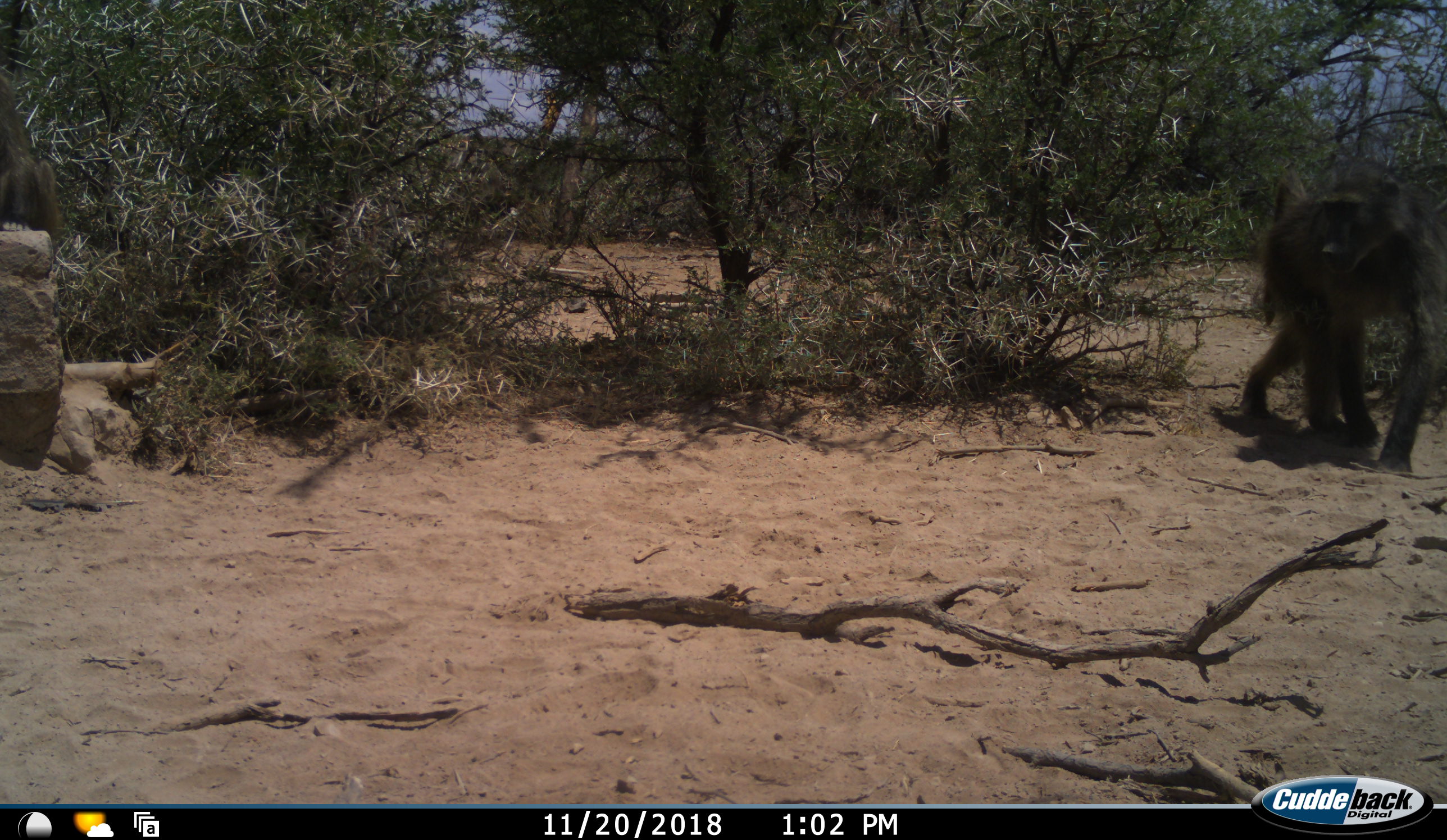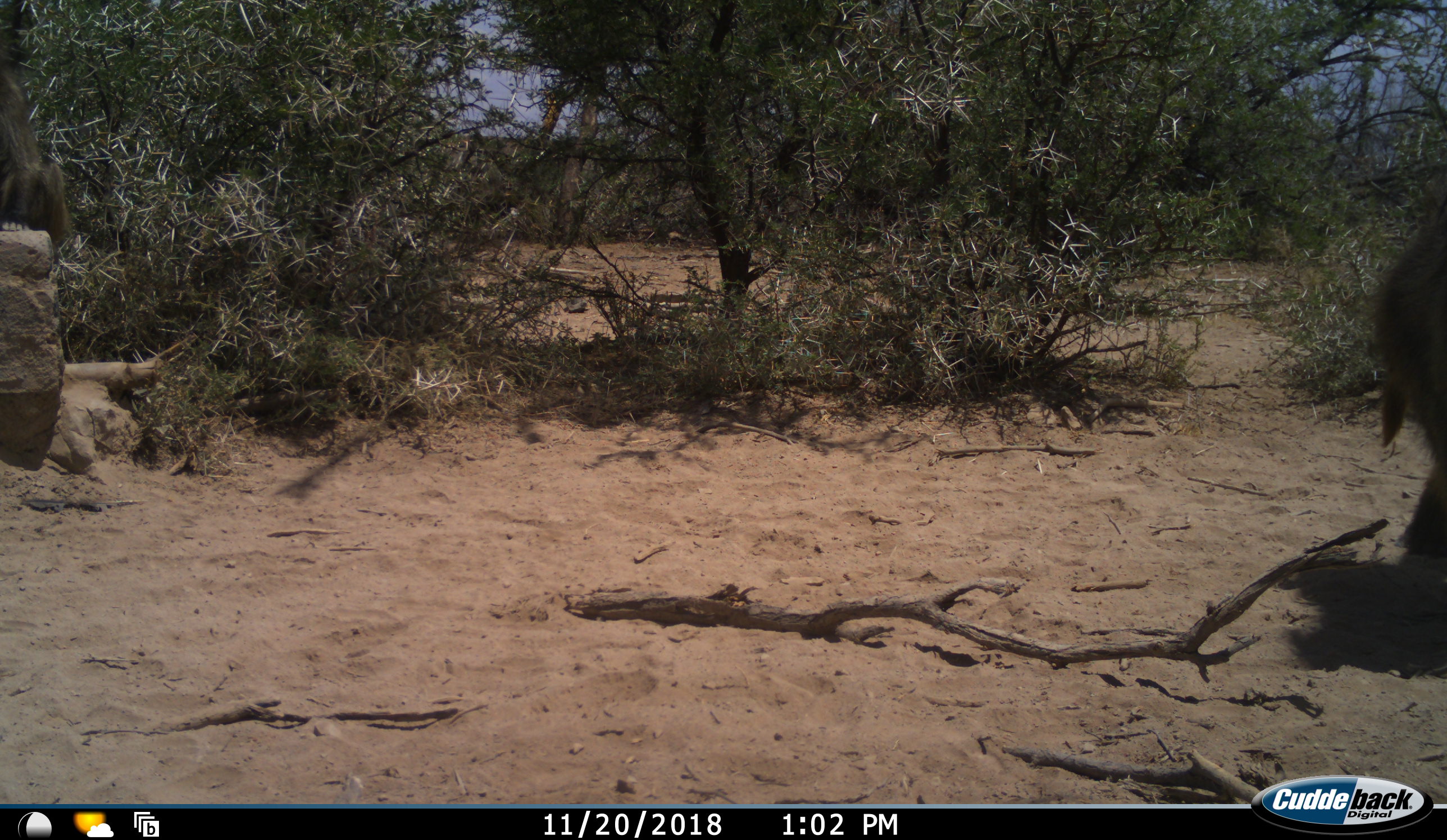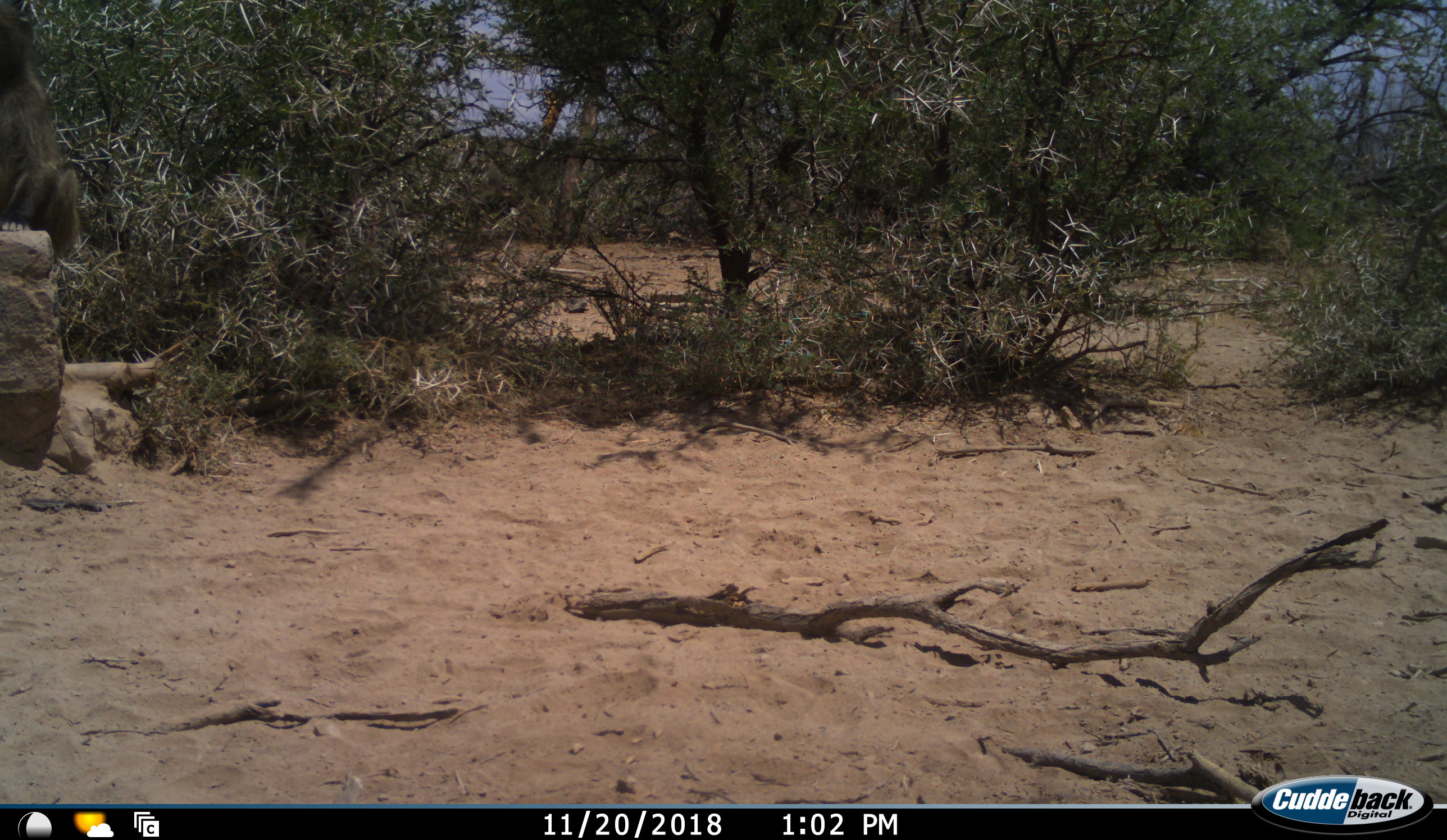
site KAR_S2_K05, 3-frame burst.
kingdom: Animalia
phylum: Chordata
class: Mammalia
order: Primates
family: Cercopithecidae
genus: Papio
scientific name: Papio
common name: baboon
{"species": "baboon (Papio)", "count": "2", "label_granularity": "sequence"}